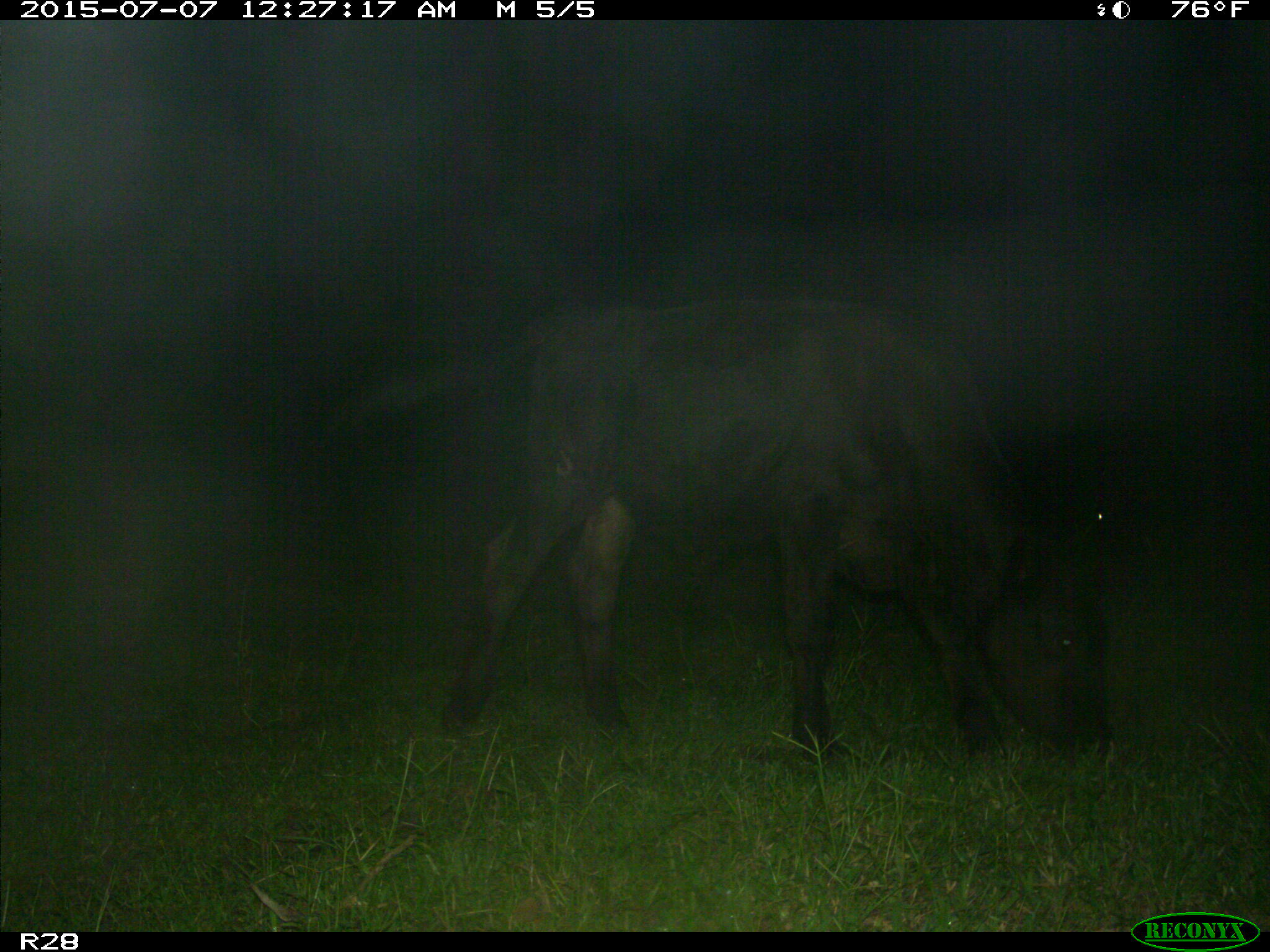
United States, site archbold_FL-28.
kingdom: Animalia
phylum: Chordata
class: Mammalia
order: Artiodactyla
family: Bovidae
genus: Bos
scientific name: Bos taurus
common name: domestic cow